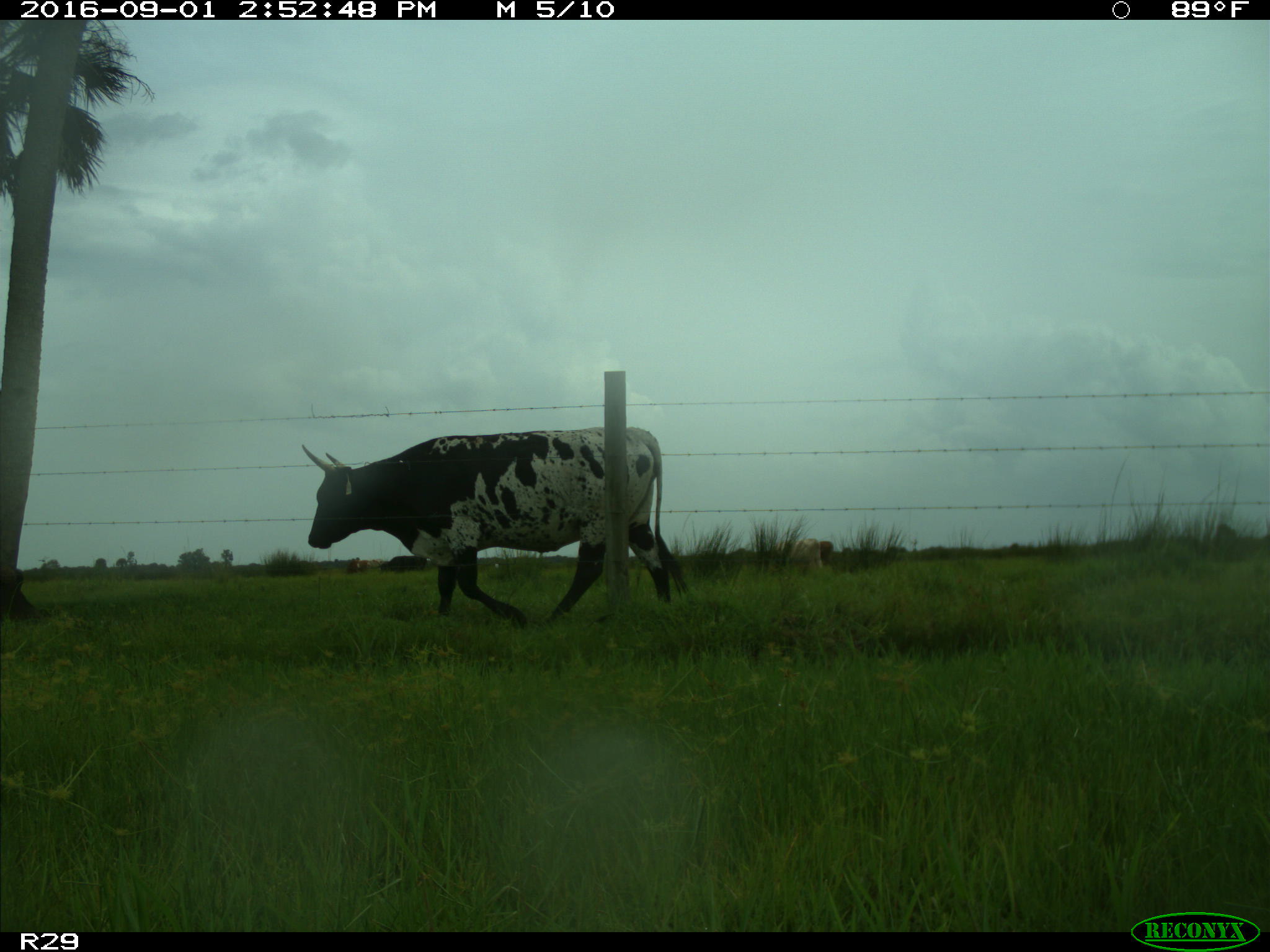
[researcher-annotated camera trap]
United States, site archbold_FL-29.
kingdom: Animalia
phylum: Chordata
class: Mammalia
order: Artiodactyla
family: Bovidae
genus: Bos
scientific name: Bos taurus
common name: domestic cow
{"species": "Bos taurus (domestic cow)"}